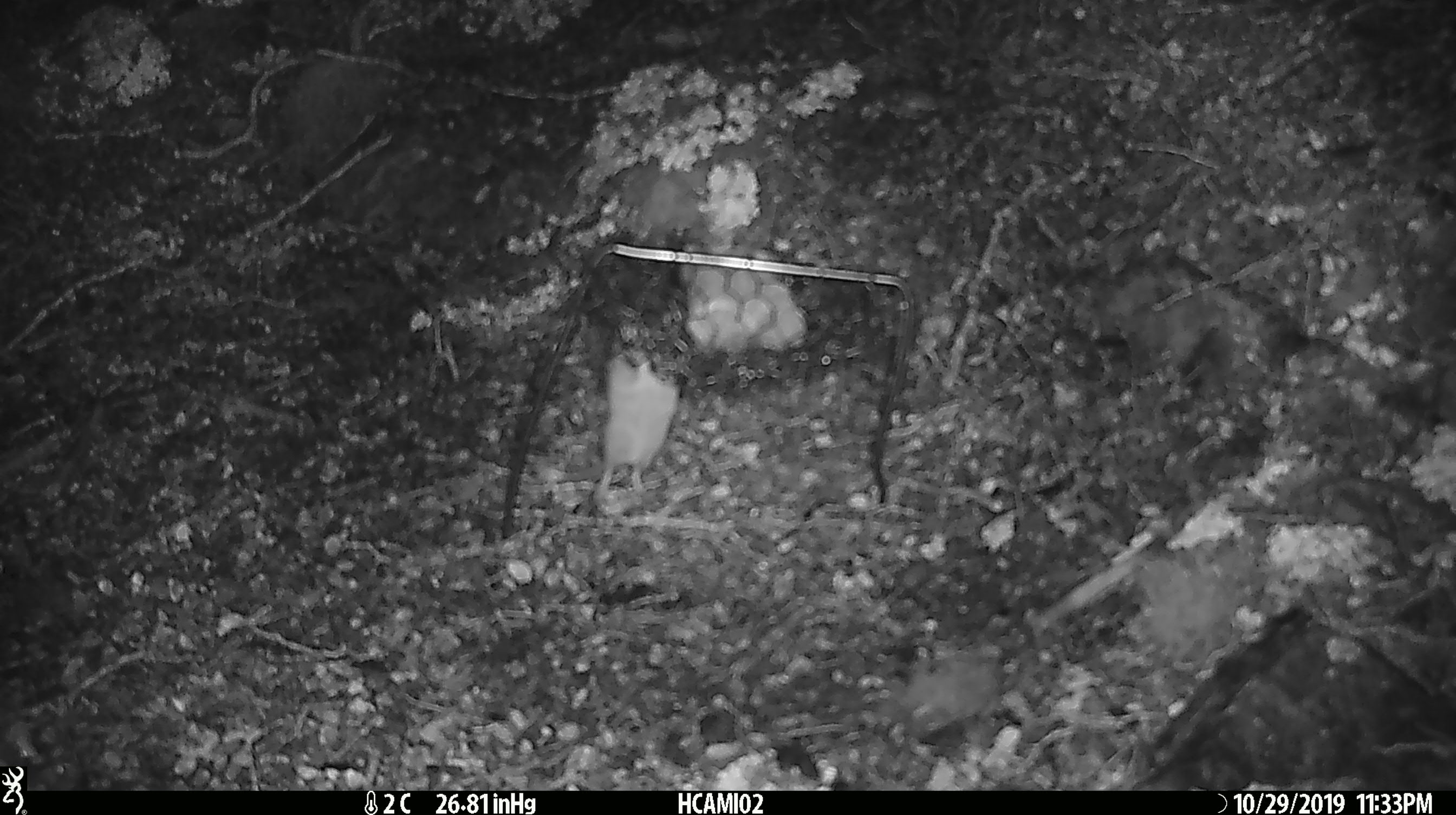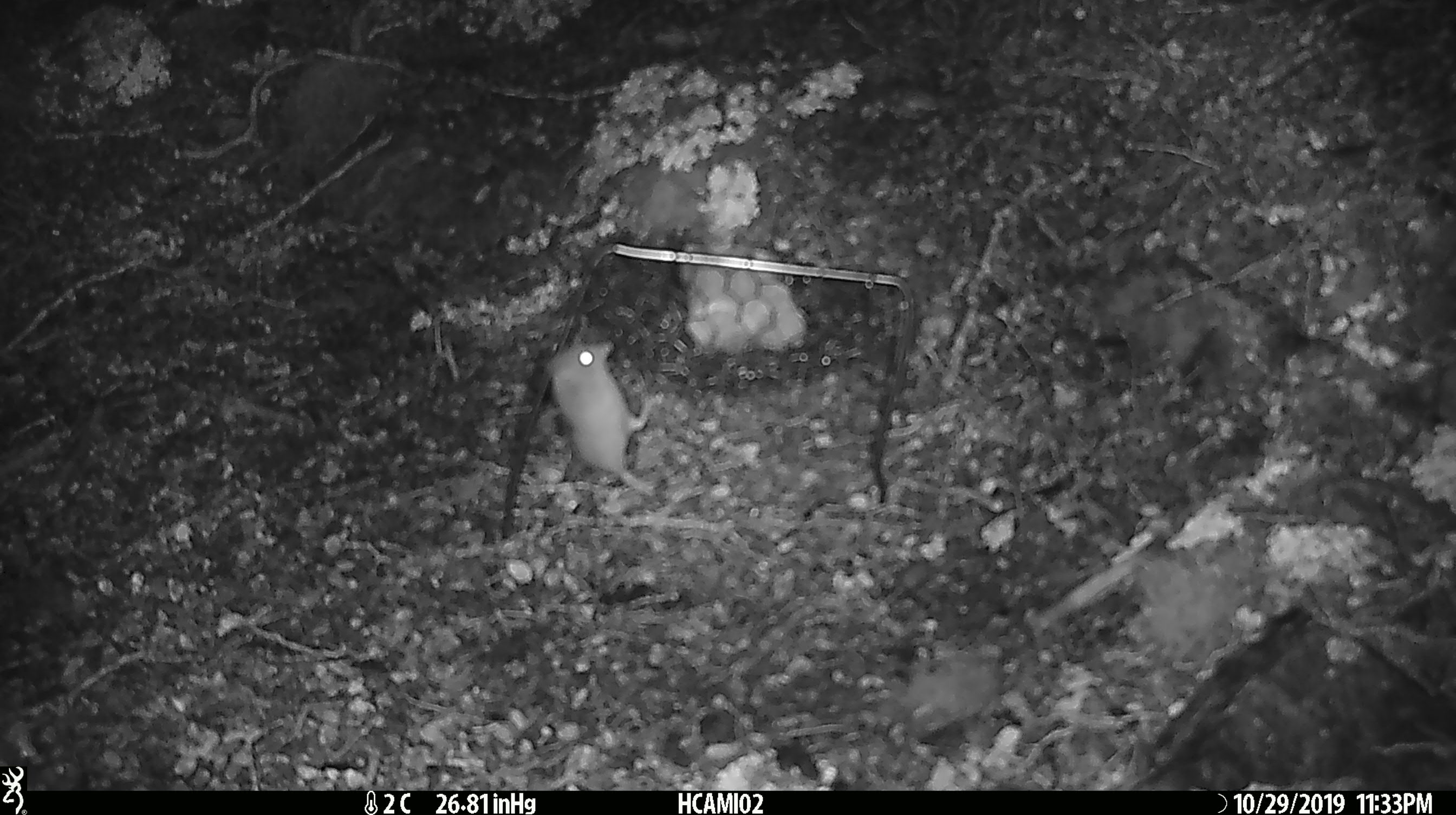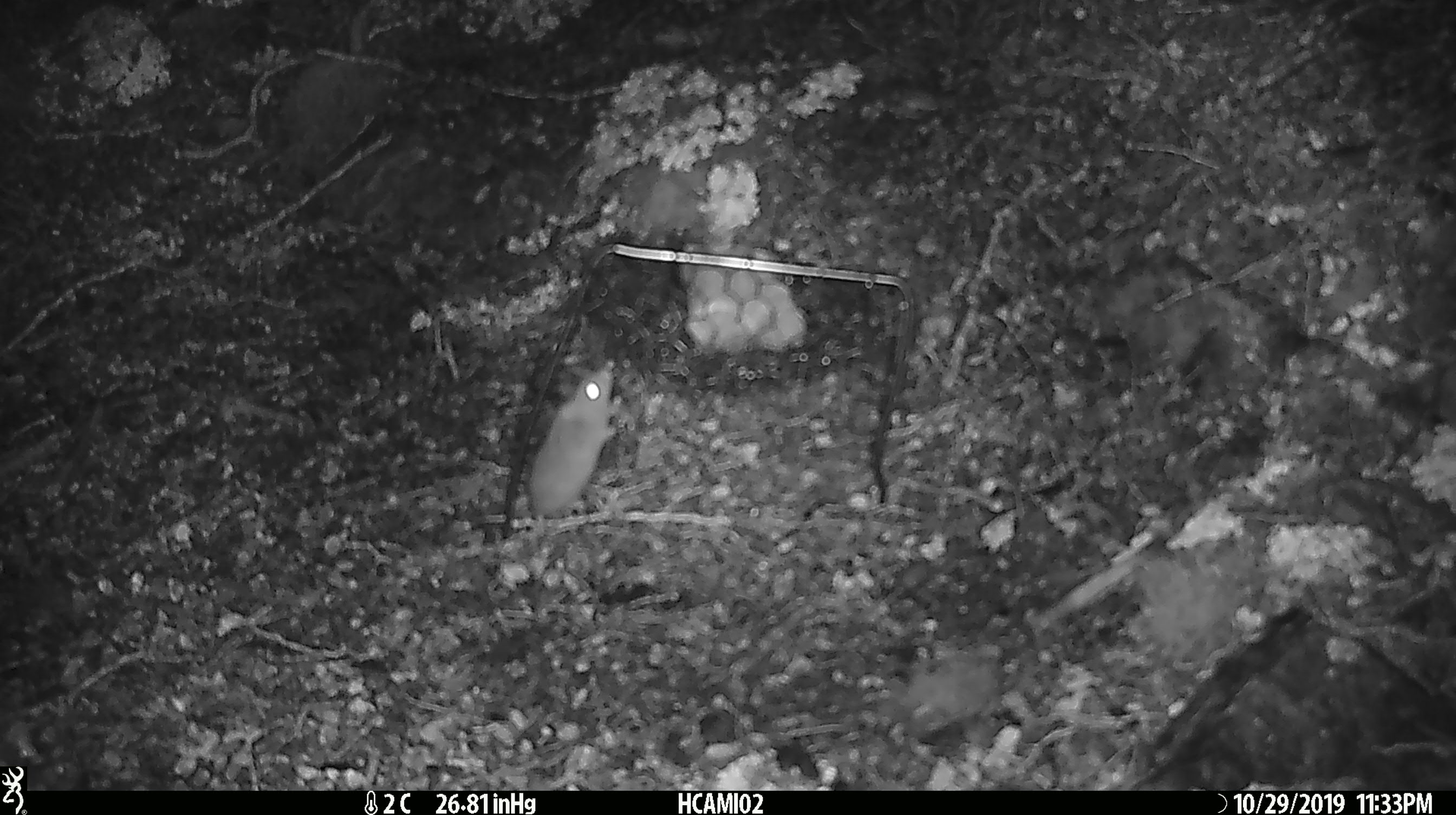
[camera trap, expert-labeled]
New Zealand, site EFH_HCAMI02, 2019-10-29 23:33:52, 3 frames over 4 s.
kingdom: Animalia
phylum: Chordata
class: Mammalia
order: Rodentia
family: Muridae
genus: Mus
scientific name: Mus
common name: mouse